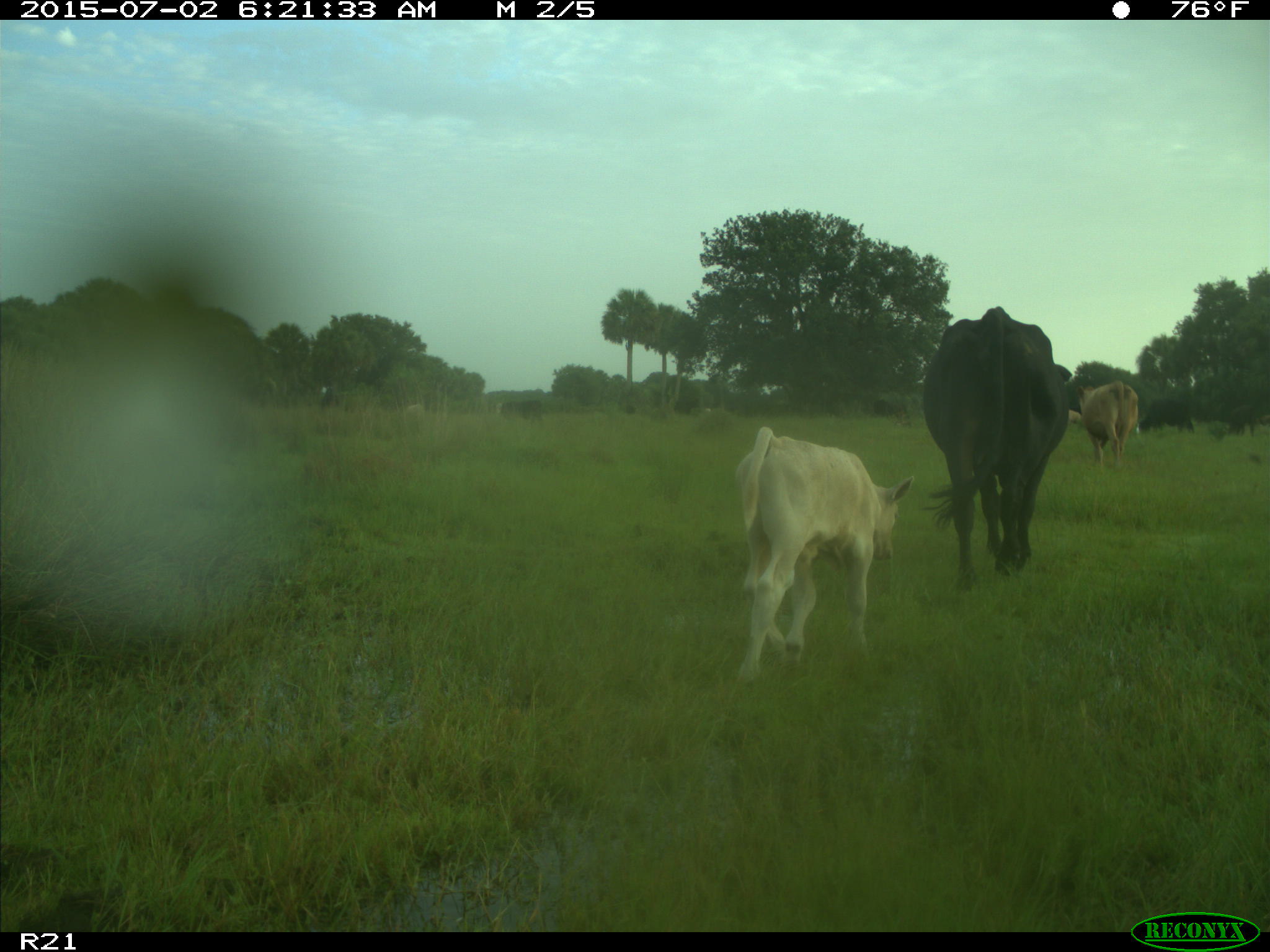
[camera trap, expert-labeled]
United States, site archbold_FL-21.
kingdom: Animalia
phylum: Chordata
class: Mammalia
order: Artiodactyla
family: Bovidae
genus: Bos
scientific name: Bos taurus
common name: domestic cow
Bos taurus (domestic cow).